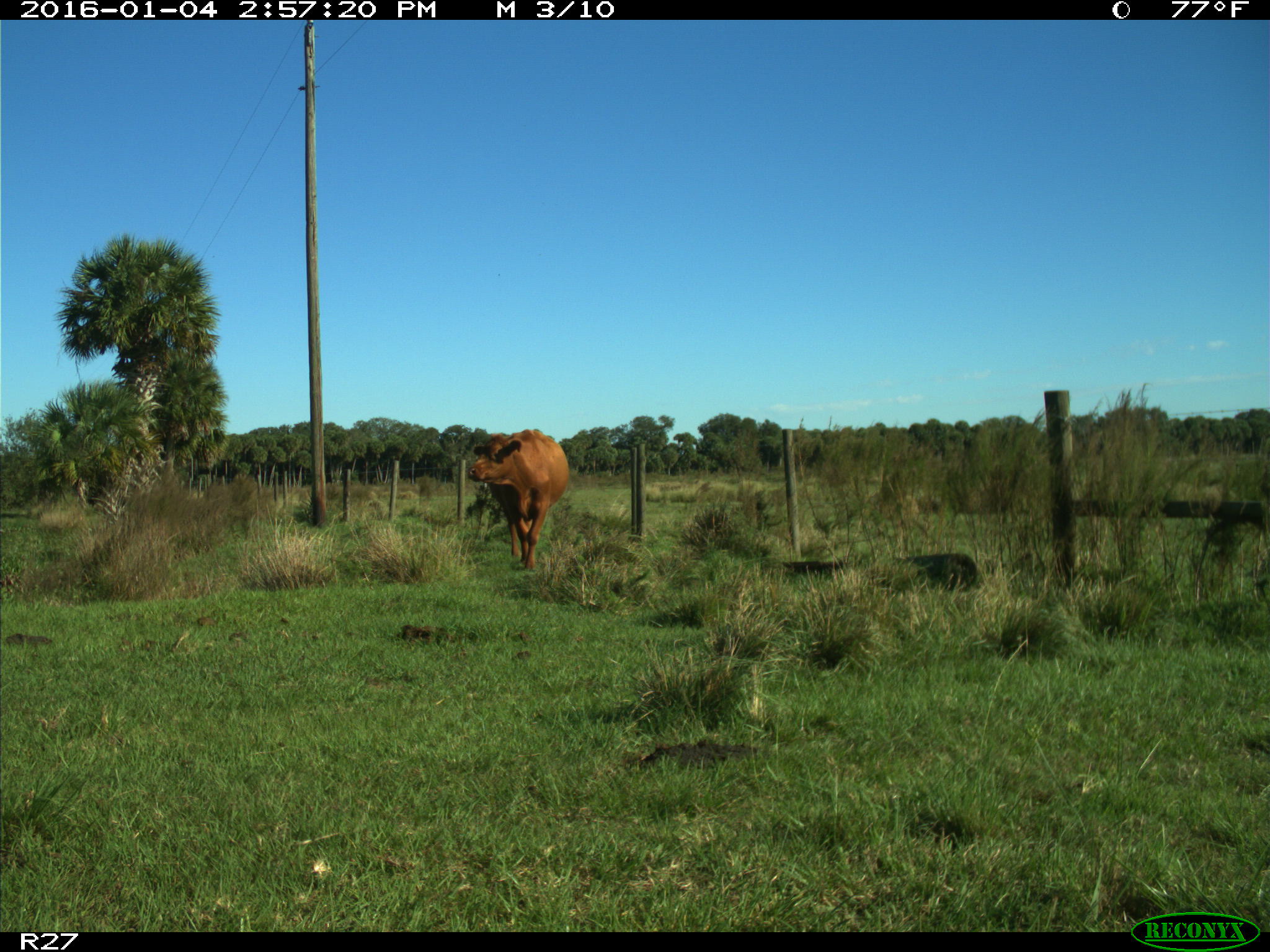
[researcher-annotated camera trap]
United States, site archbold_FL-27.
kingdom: Animalia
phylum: Chordata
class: Mammalia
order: Artiodactyla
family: Bovidae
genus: Bos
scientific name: Bos taurus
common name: domestic cow